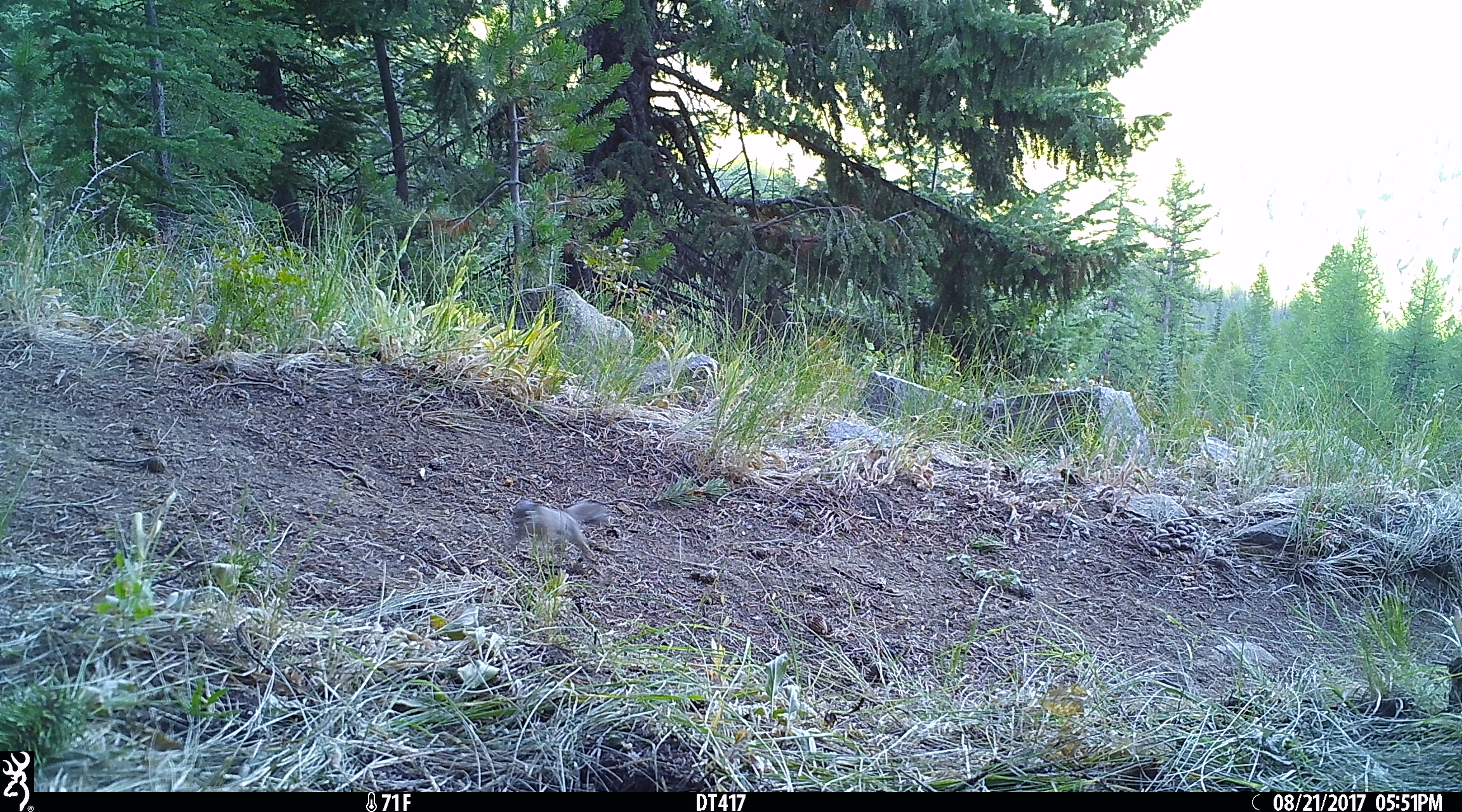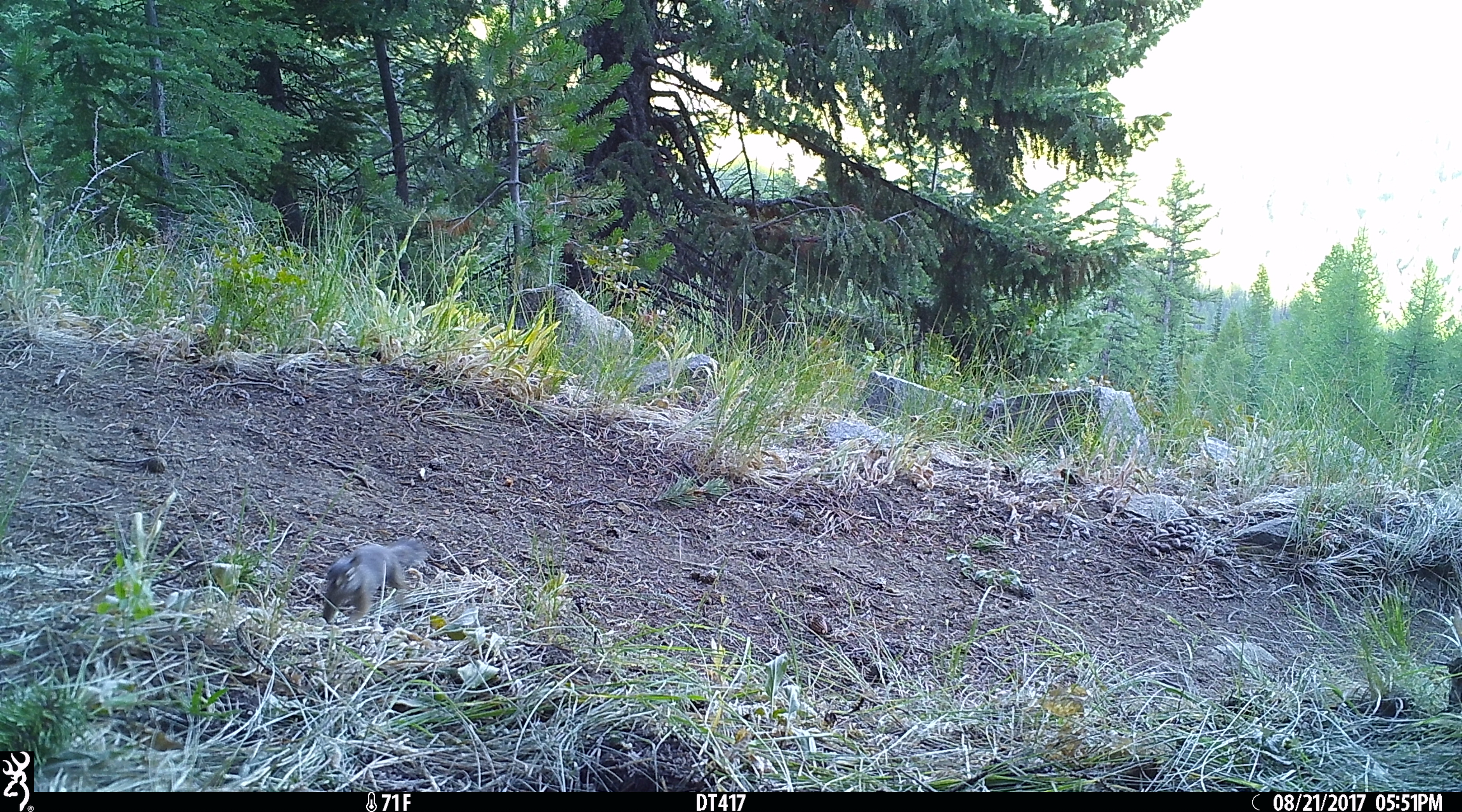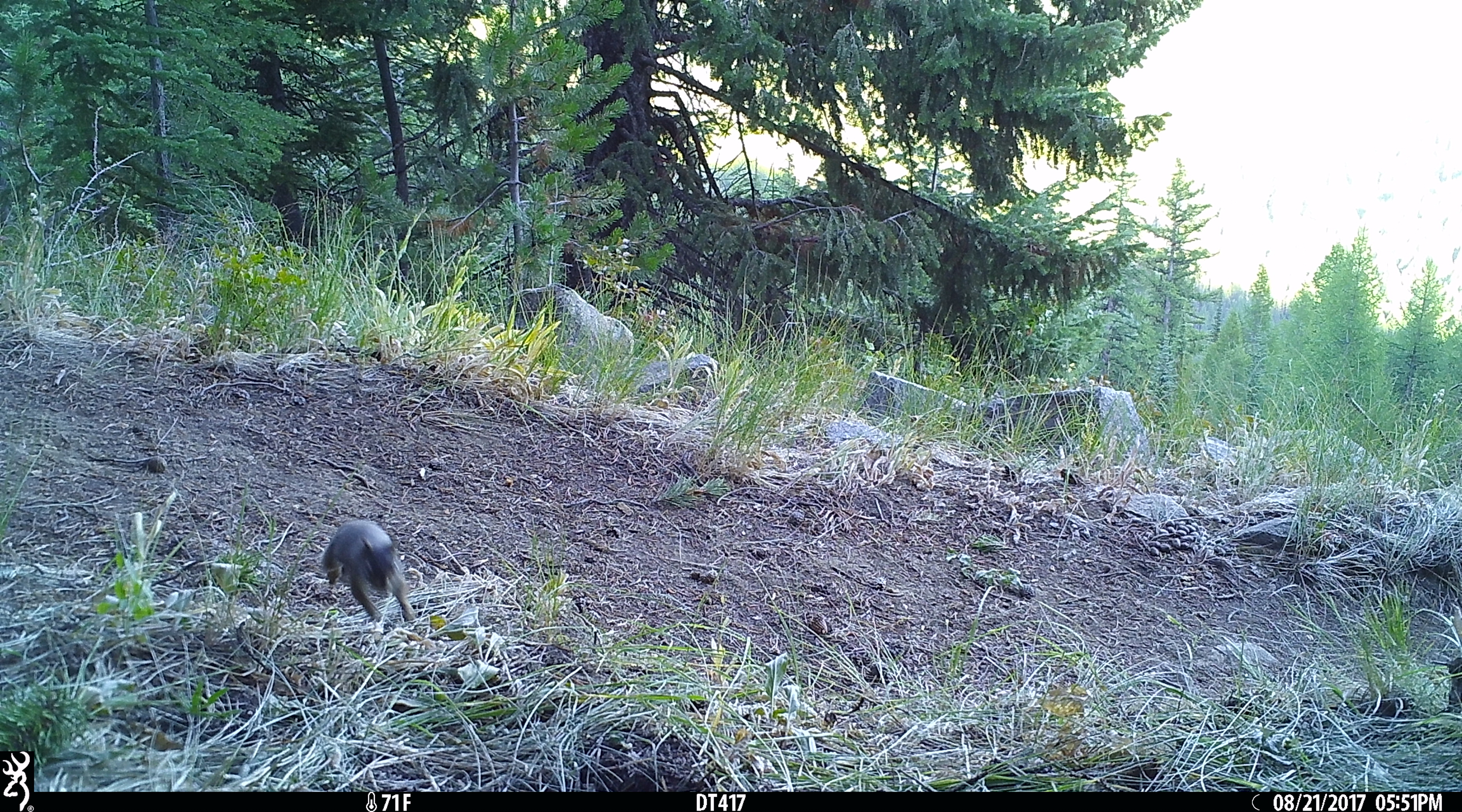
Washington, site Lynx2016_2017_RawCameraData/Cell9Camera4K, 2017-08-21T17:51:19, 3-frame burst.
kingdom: Animalia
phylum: Chordata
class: Mammalia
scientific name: Mammalia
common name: small mammal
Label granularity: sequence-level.